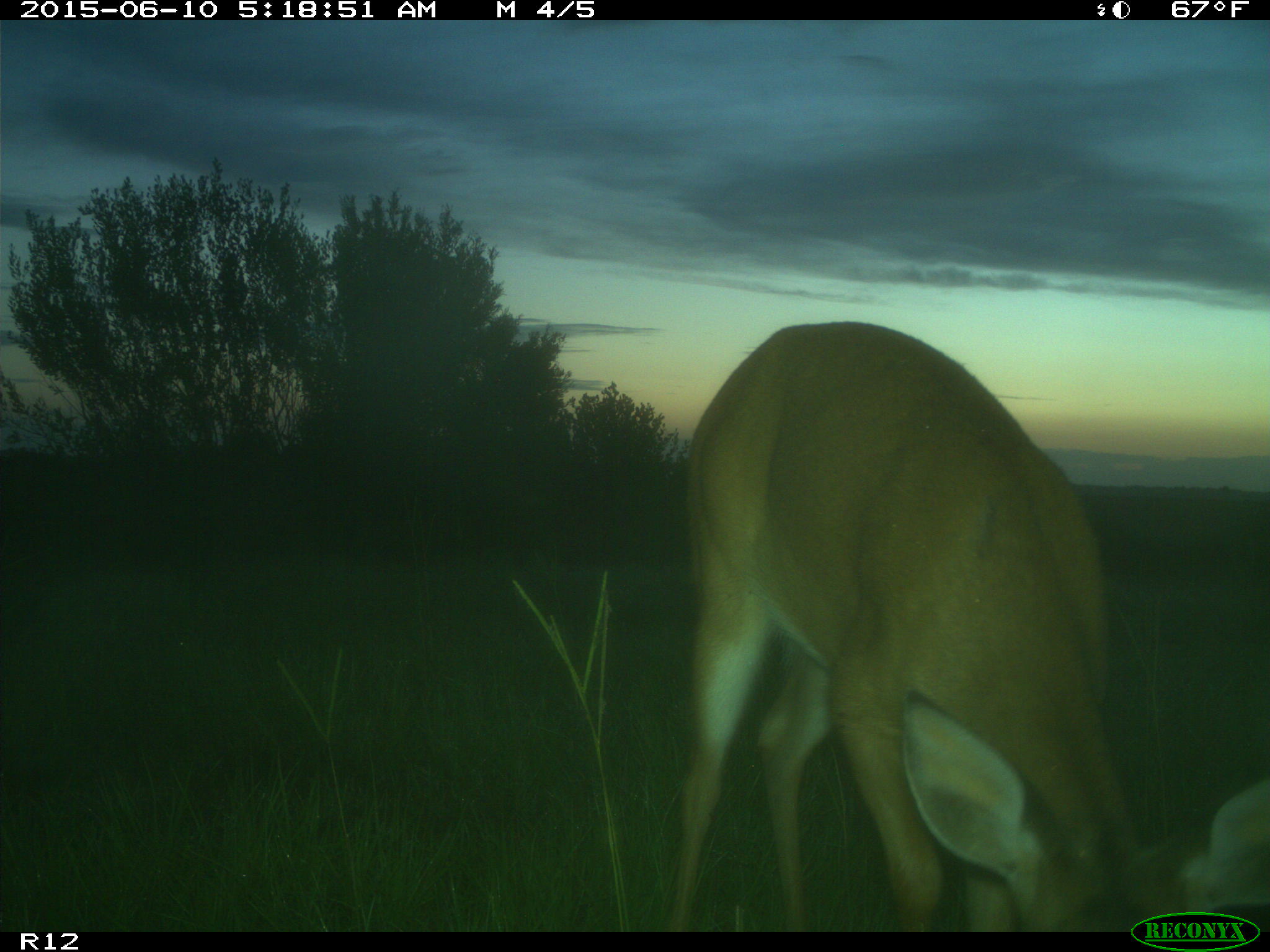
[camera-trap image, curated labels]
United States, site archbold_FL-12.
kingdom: Animalia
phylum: Chordata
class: Mammalia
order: Artiodactyla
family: Cervidae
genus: Odocoileus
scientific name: Odocoileus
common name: deer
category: unidentified deer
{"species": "unidentified deer (deer) (Odocoileus)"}